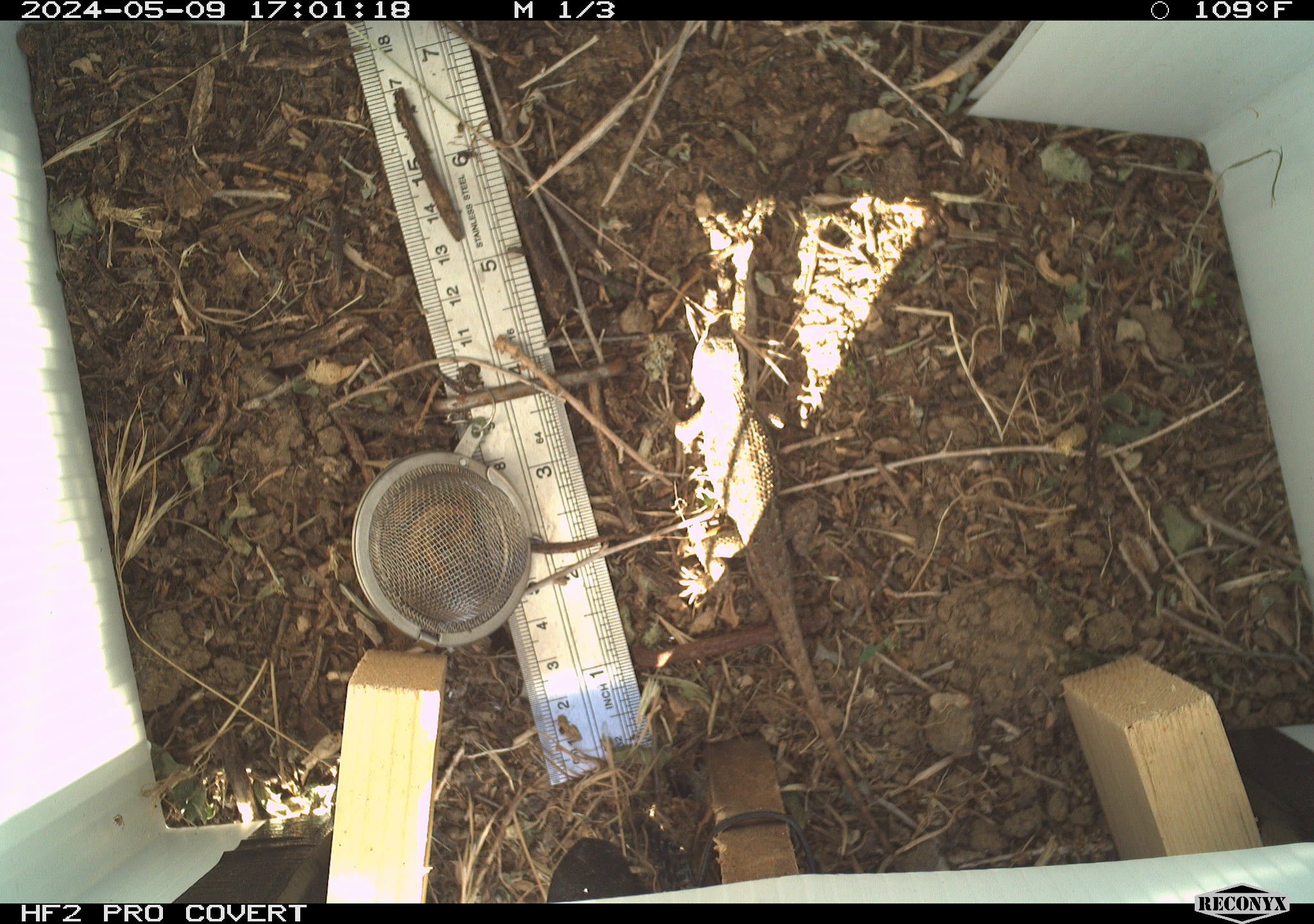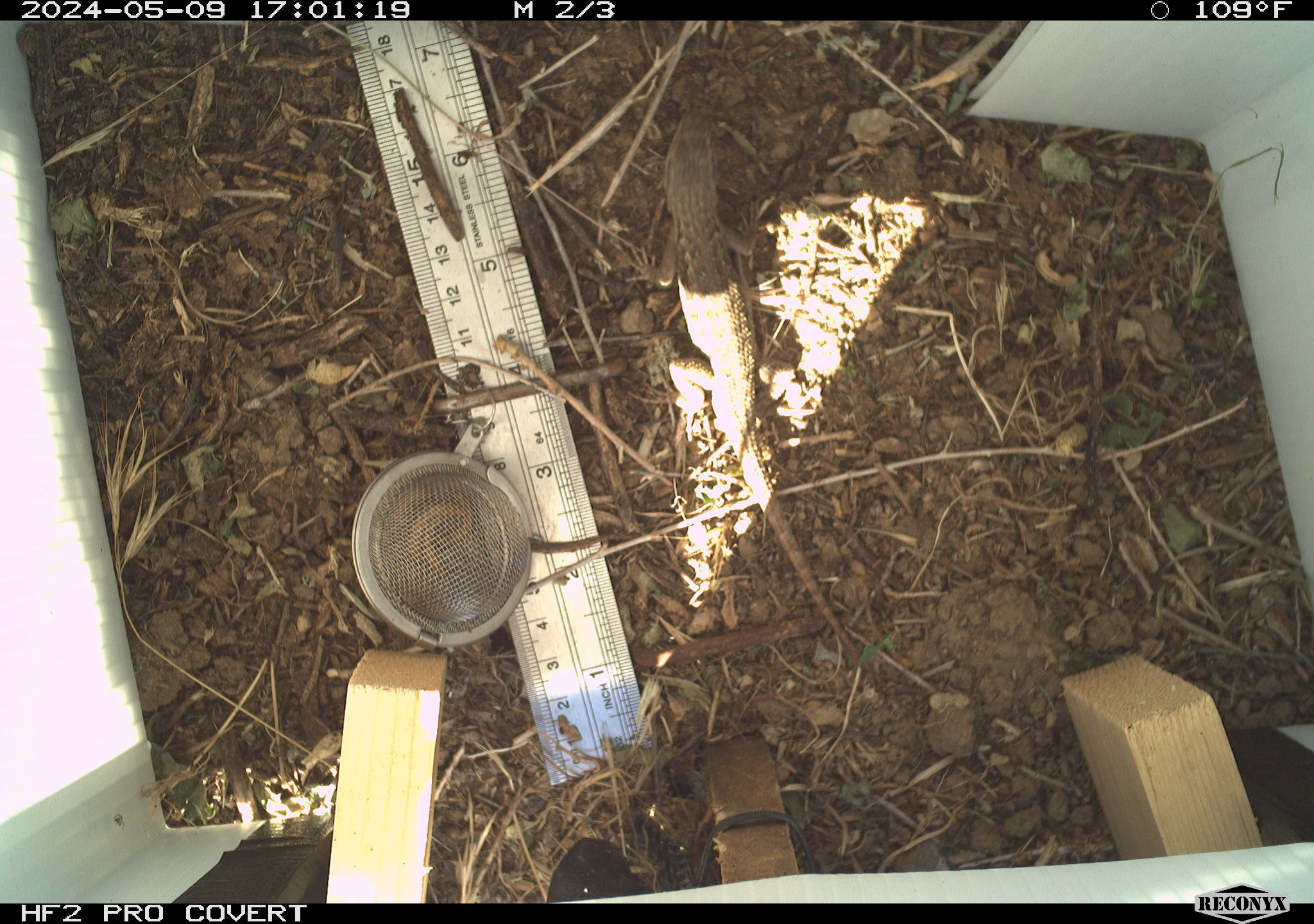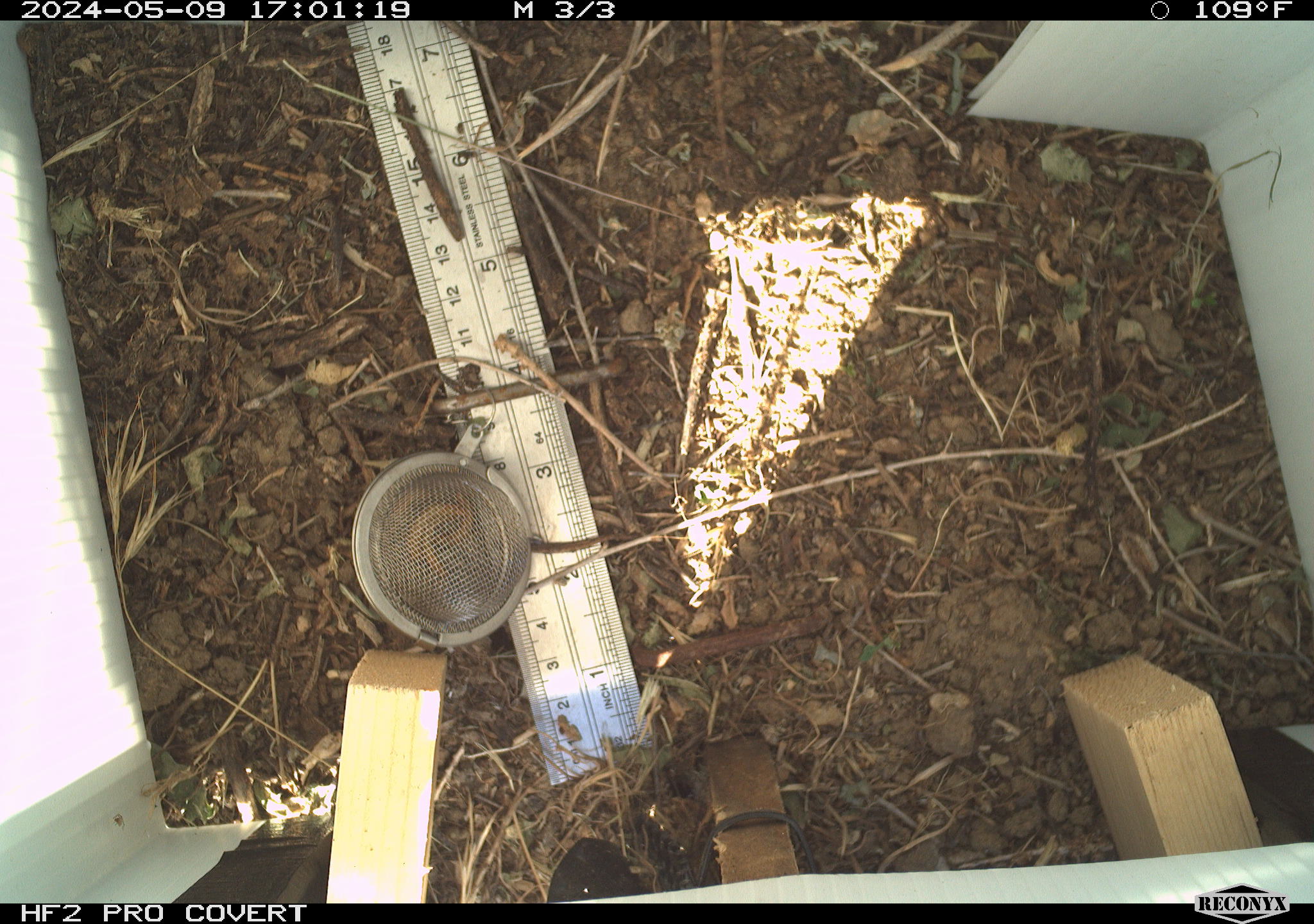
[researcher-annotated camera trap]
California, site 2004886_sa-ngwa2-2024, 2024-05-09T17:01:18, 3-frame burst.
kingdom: Animalia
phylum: Chordata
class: Reptilia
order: Squamata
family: Phrynosomatidae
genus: Sceloporus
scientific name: Sceloporus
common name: spiny lizards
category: sceloporus species